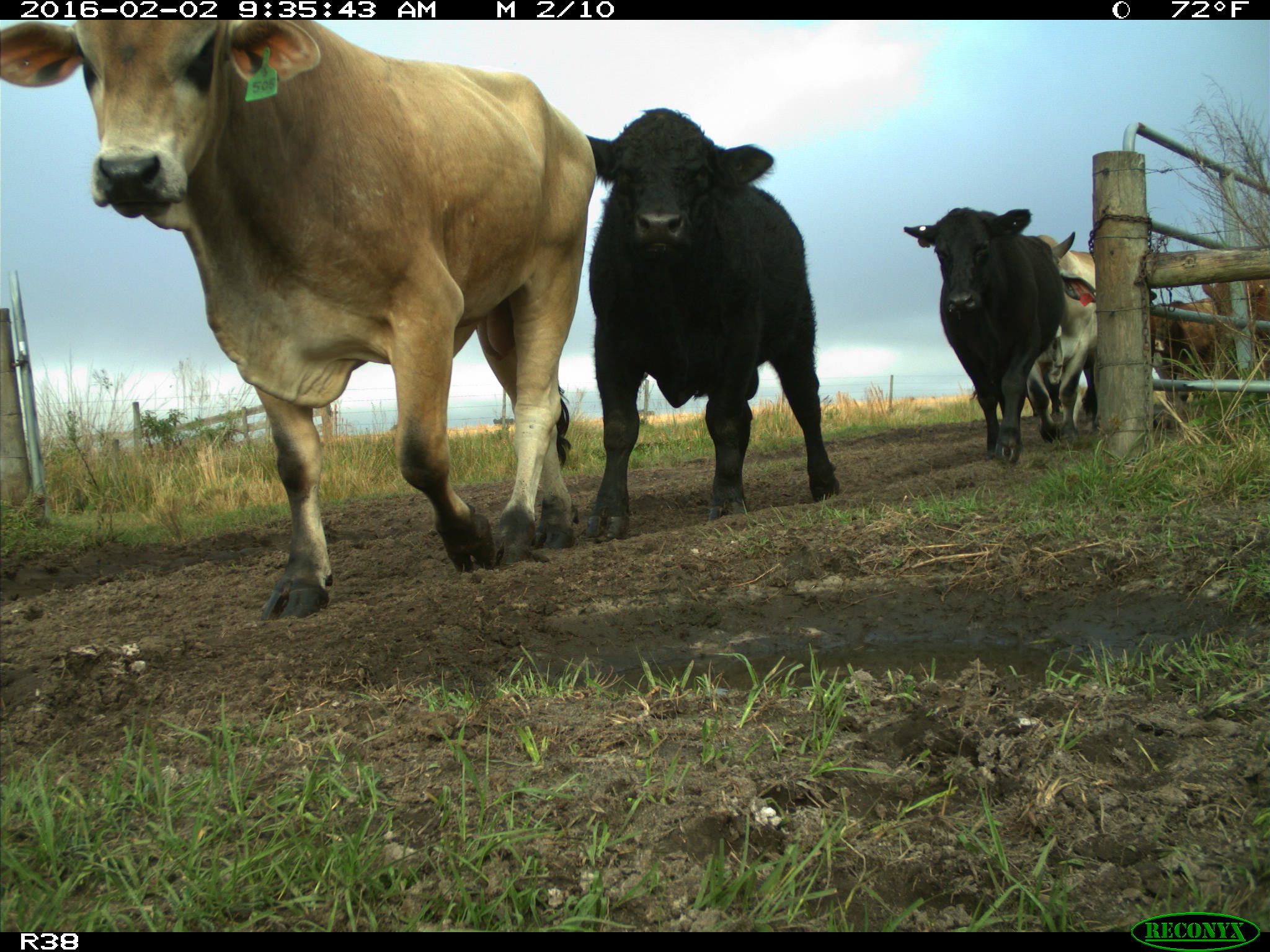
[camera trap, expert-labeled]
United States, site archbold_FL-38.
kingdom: Animalia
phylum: Chordata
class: Mammalia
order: Artiodactyla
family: Bovidae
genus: Bos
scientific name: Bos taurus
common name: domestic cow